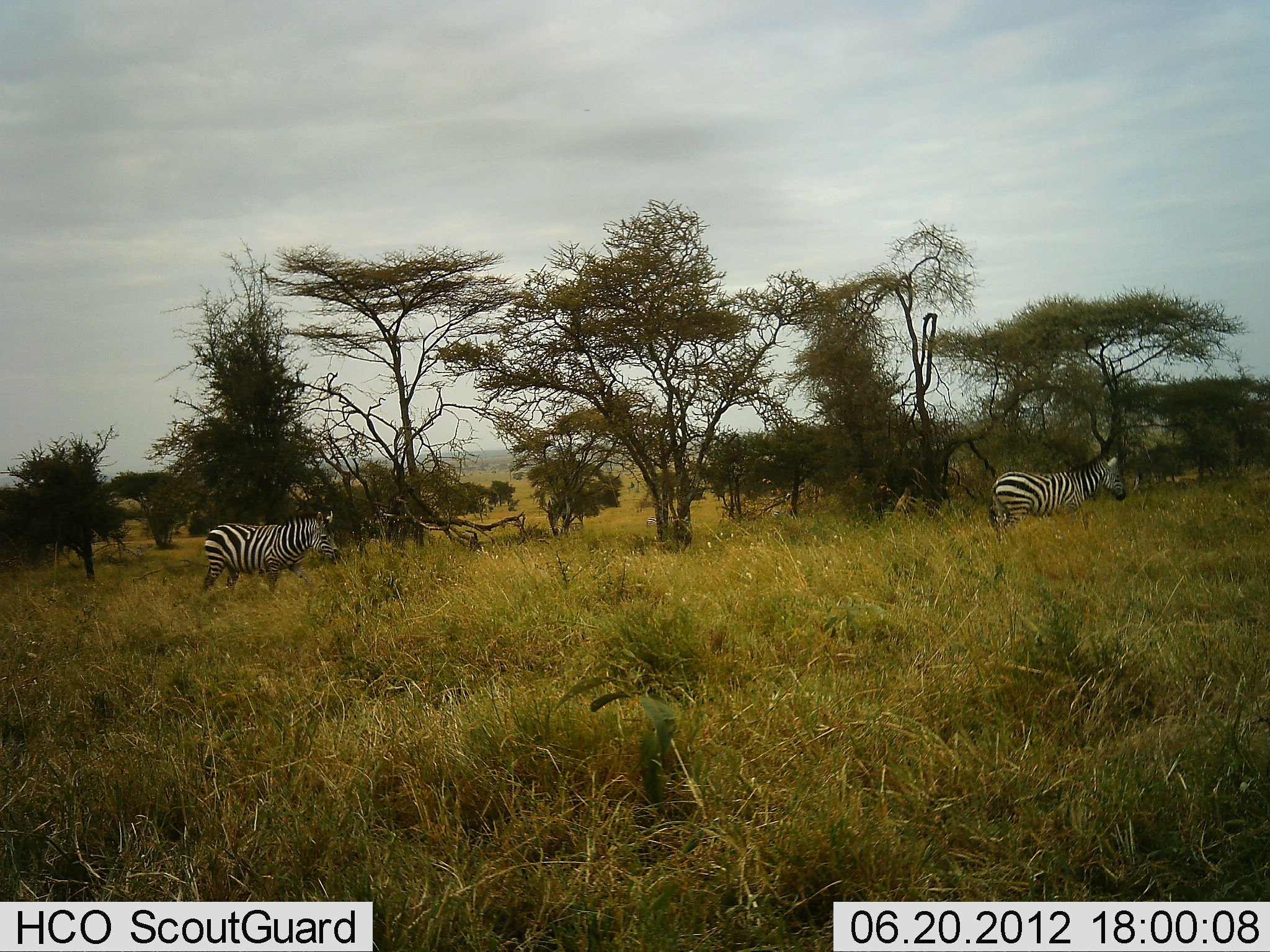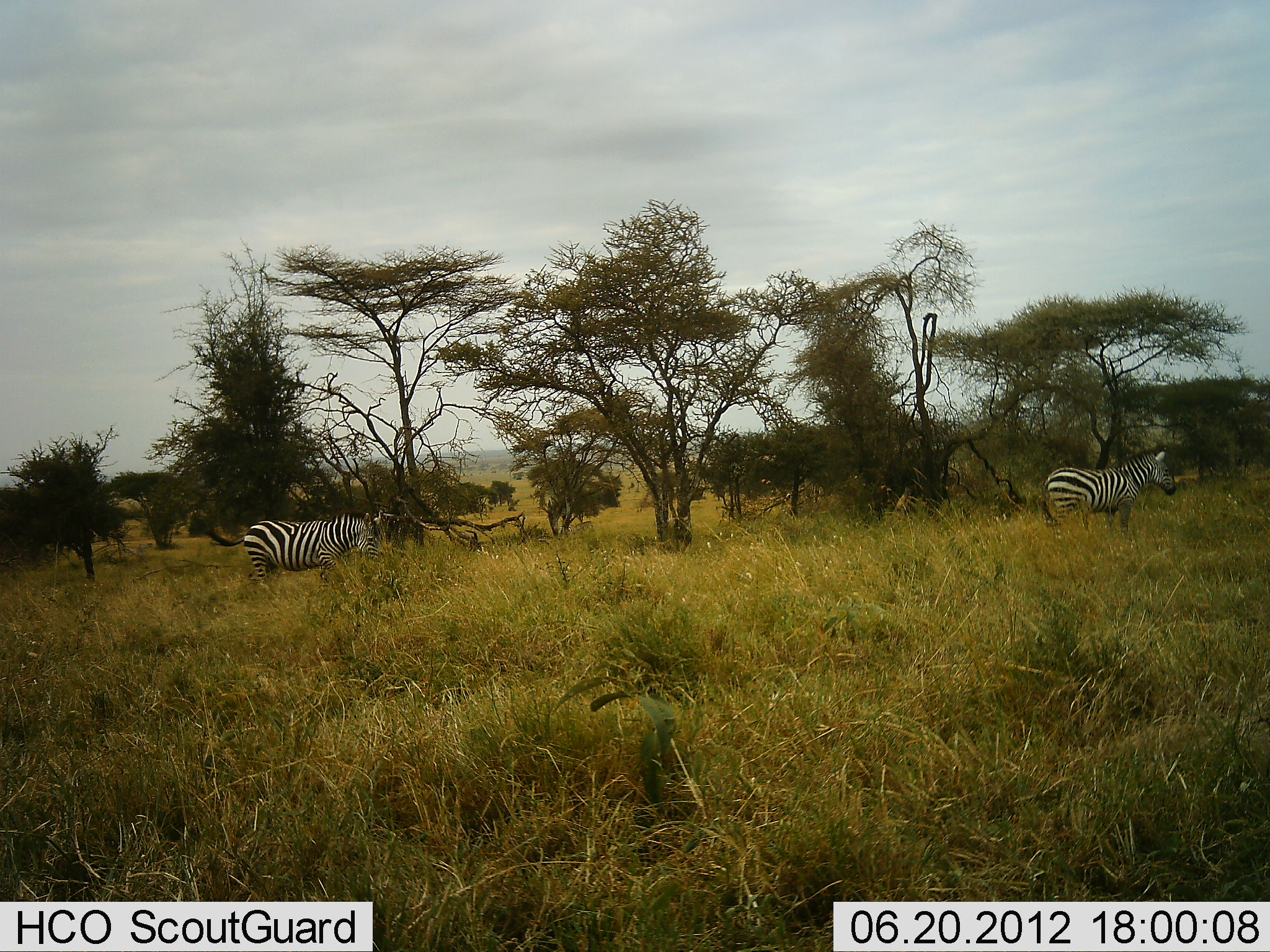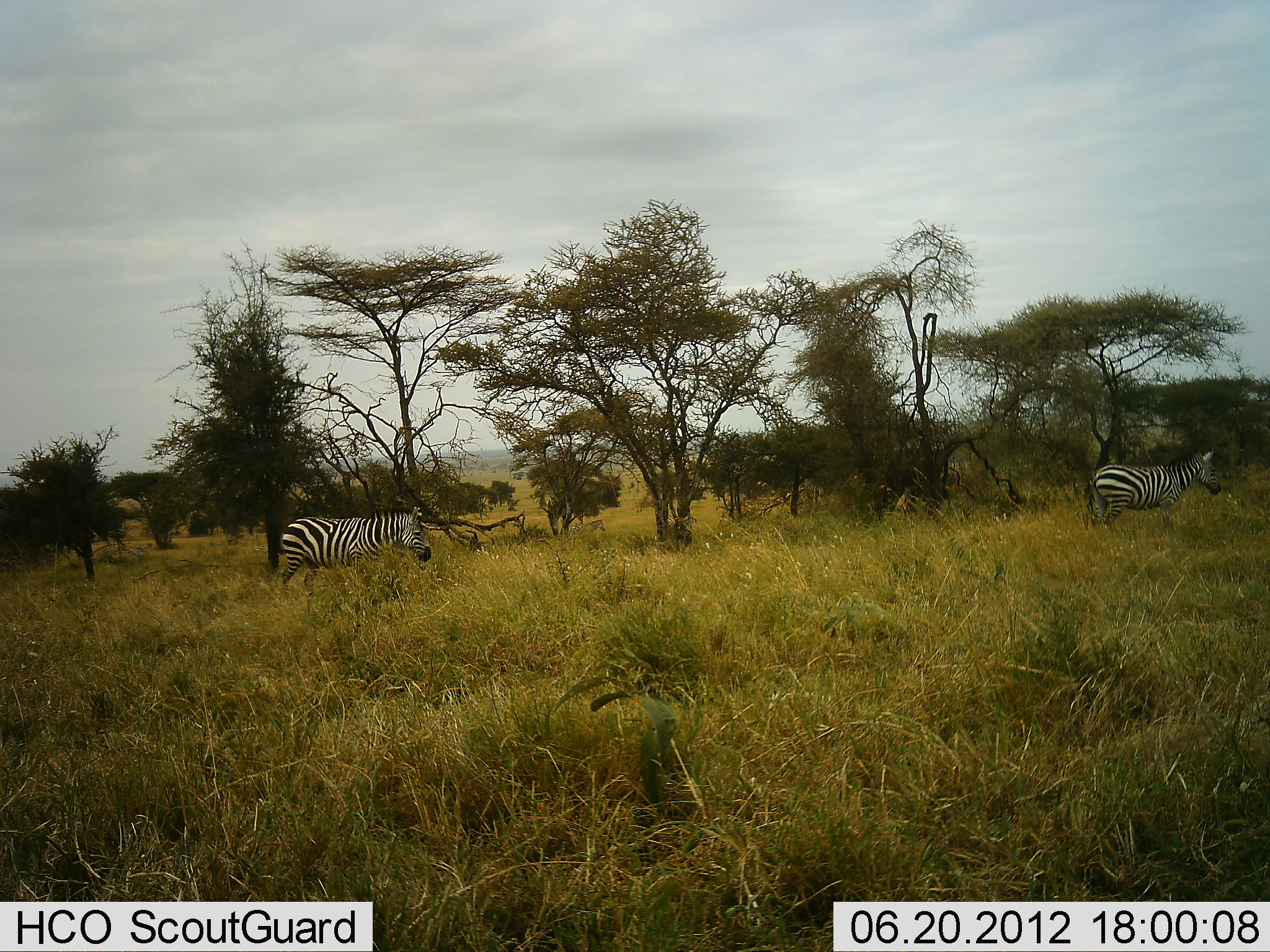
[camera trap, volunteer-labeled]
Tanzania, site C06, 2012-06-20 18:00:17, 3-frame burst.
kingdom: Animalia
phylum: Chordata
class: Mammalia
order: Perissodactyla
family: Equidae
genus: Equus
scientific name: Equus quagga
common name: plains zebra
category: zebra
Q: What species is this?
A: Zebra (plains zebra) (Equus quagga).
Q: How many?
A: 2.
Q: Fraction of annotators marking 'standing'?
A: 10%.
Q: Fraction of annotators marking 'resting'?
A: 0%.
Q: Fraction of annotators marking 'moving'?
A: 90%.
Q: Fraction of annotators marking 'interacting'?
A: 0%.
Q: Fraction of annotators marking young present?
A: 0%.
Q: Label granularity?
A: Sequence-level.